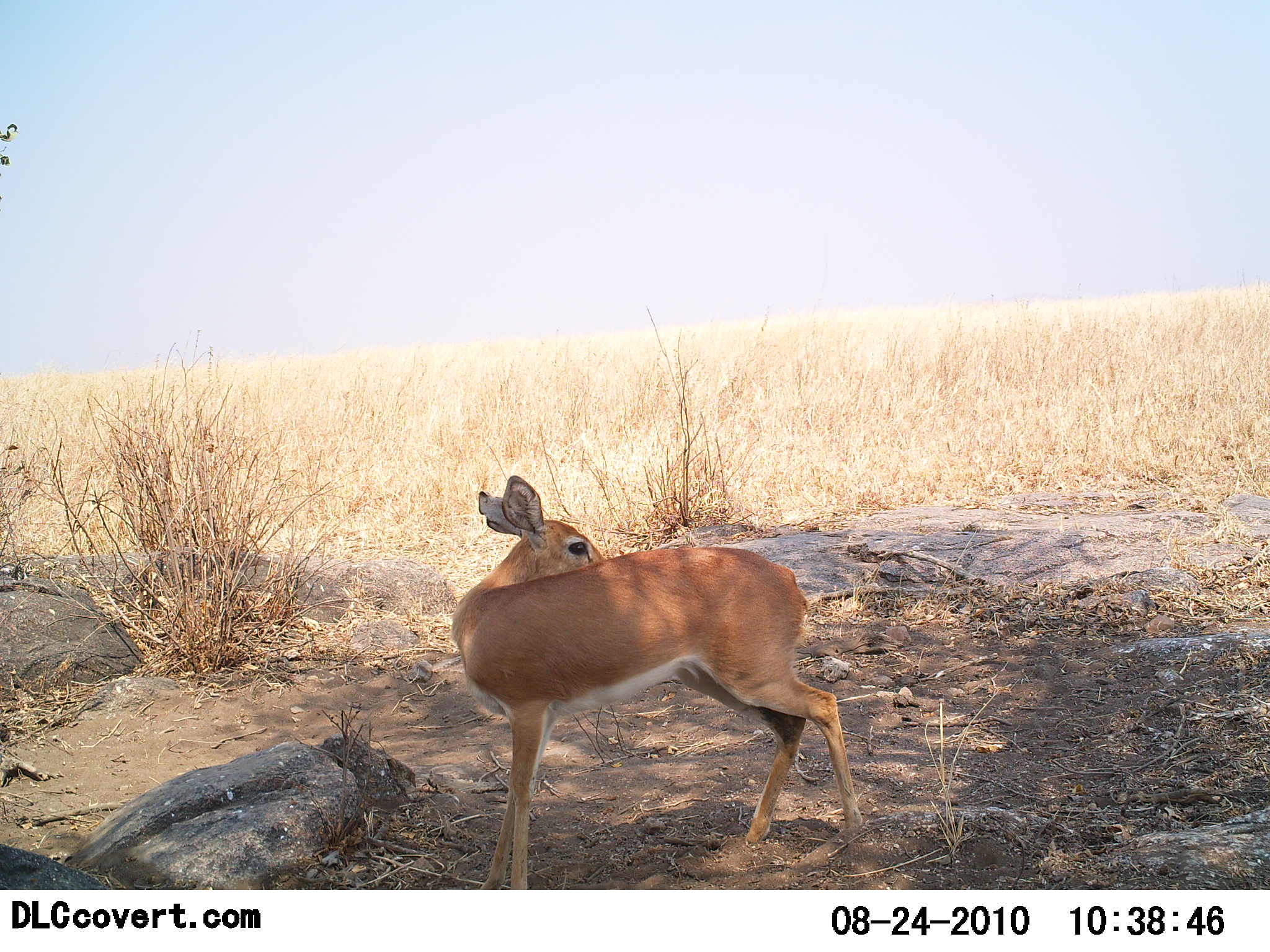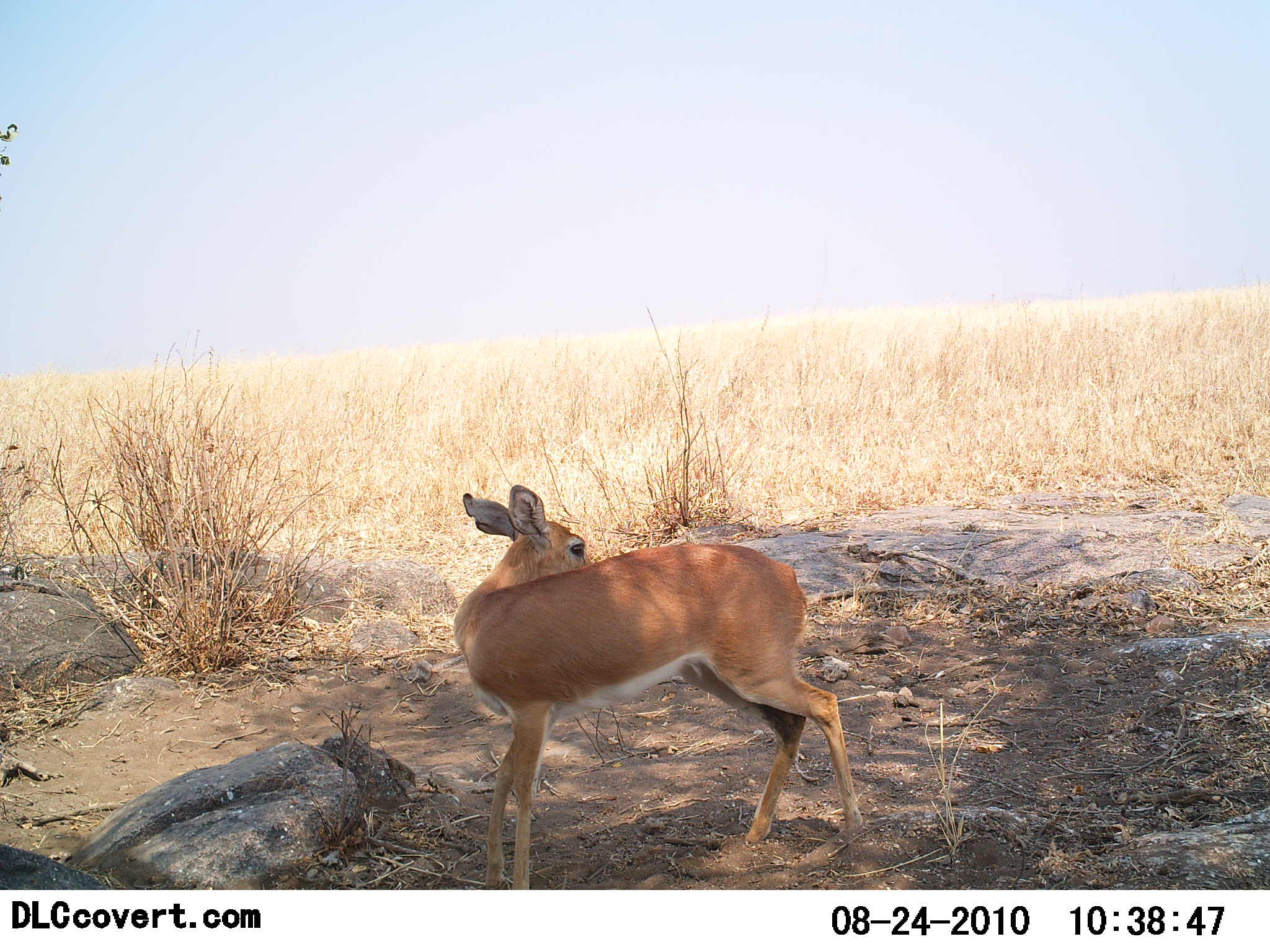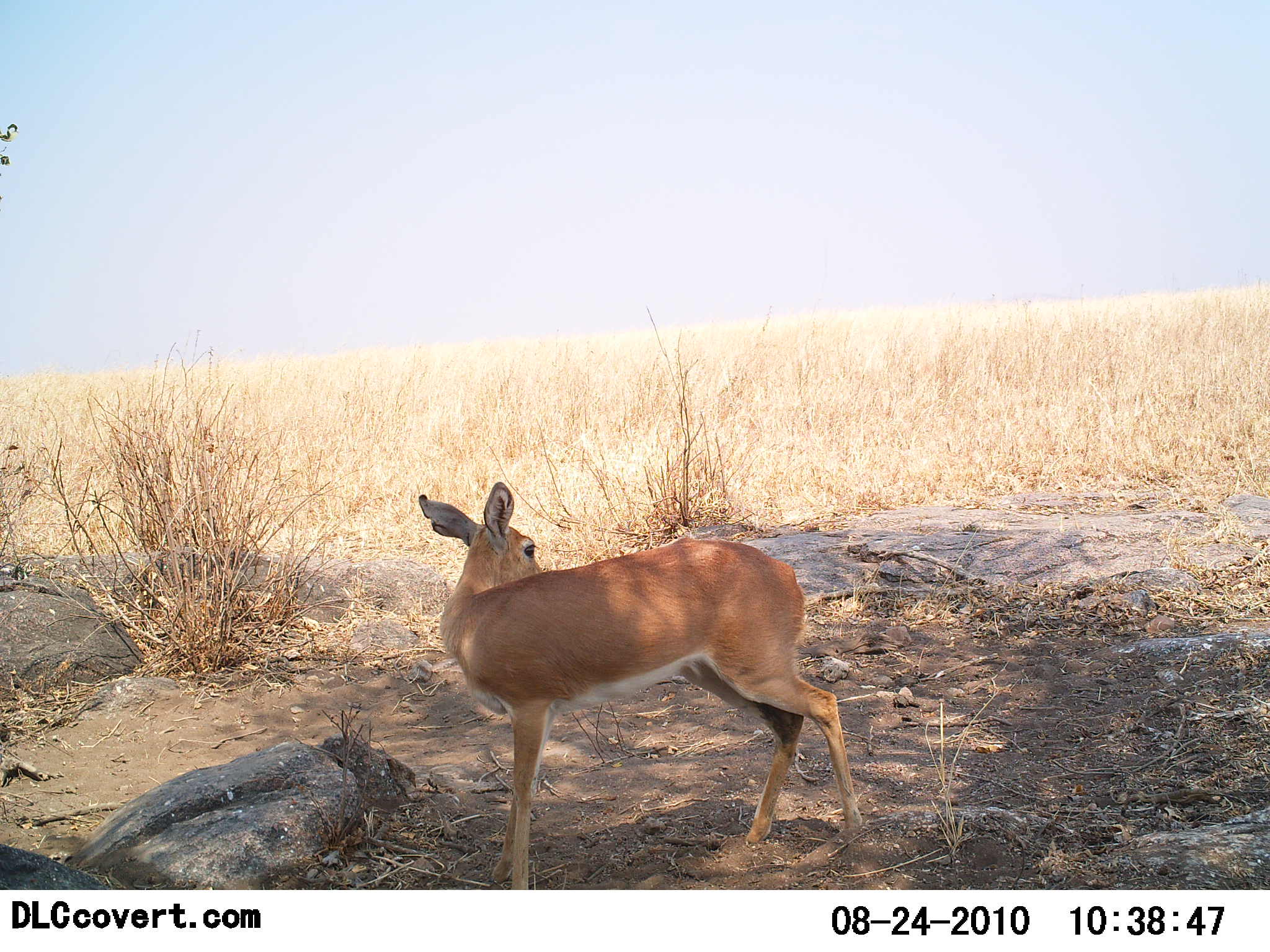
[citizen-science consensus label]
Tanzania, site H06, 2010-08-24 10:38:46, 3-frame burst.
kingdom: Animalia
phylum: Chordata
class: Mammalia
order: Artiodactyla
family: Bovidae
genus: Nanger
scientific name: Nanger granti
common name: grant's gazelle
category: gazellegrants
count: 1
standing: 88%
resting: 0%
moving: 12%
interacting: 0%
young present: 12%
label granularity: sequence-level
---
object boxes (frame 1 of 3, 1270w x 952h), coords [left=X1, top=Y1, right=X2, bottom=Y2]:
animal: [left=451, top=470, right=865, bottom=889]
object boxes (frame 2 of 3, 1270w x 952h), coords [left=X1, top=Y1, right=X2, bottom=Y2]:
animal: [left=449, top=478, right=860, bottom=889]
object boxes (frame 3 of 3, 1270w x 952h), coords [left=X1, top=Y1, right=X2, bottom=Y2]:
animal: [left=416, top=481, right=865, bottom=890]